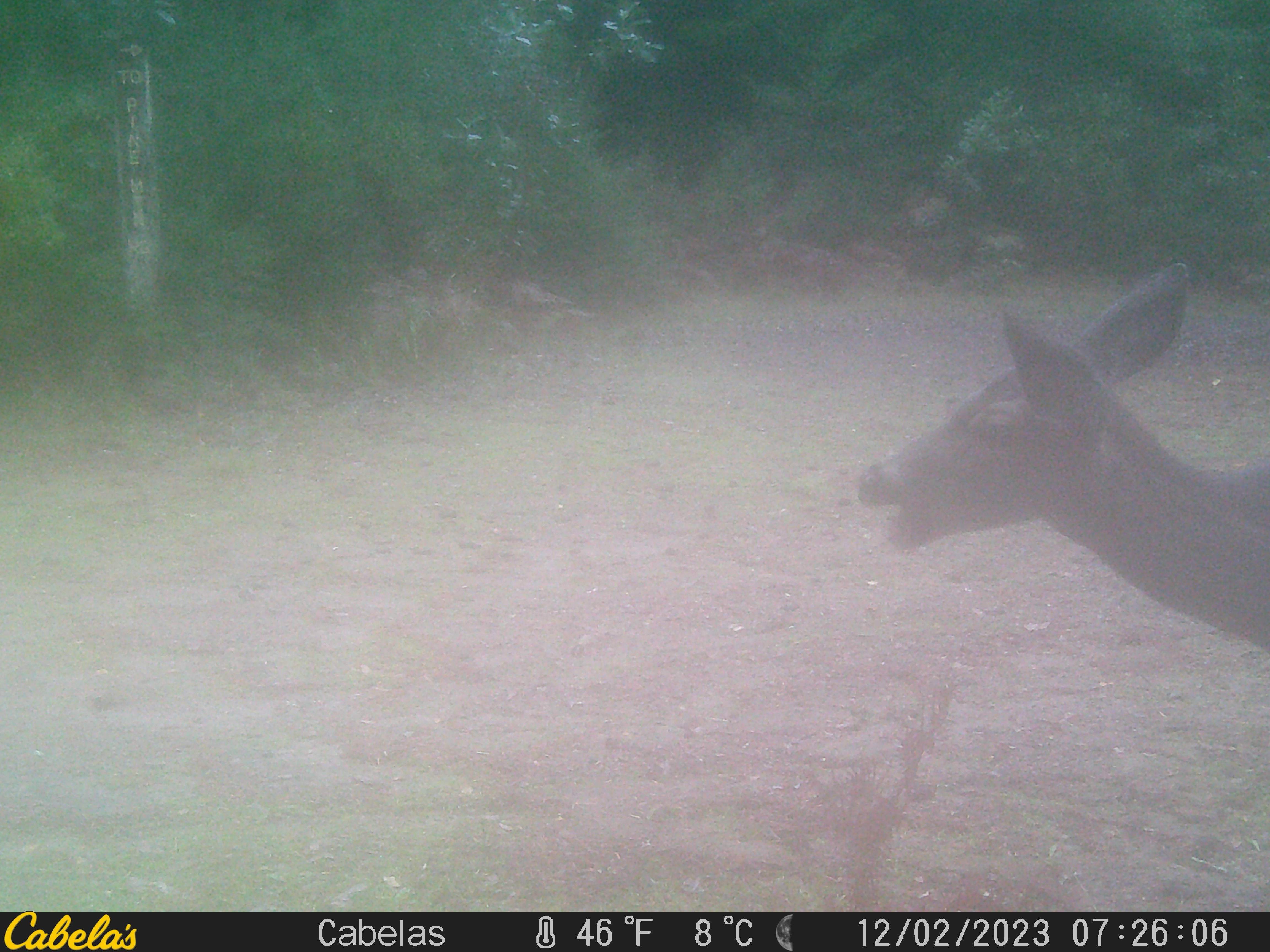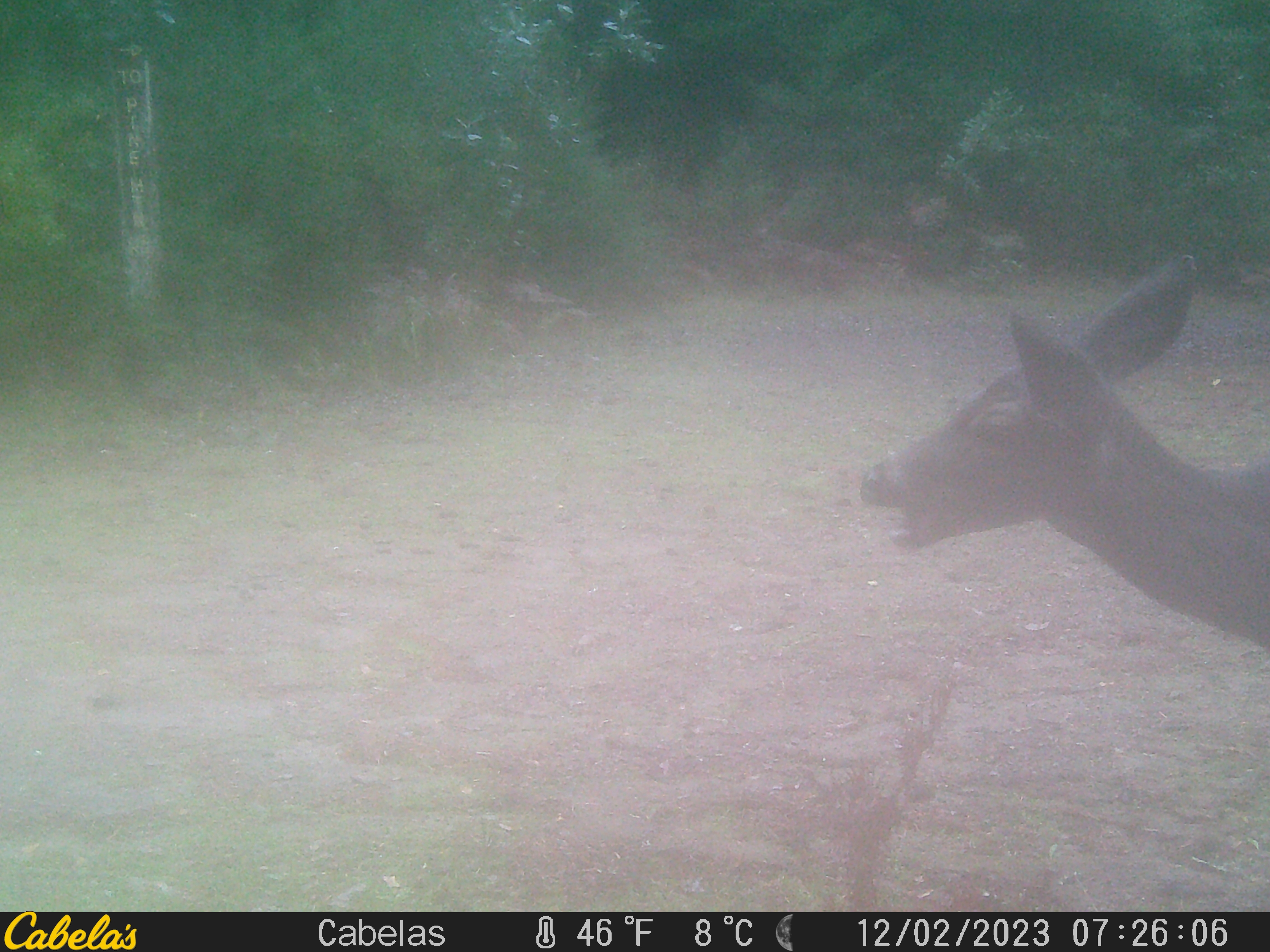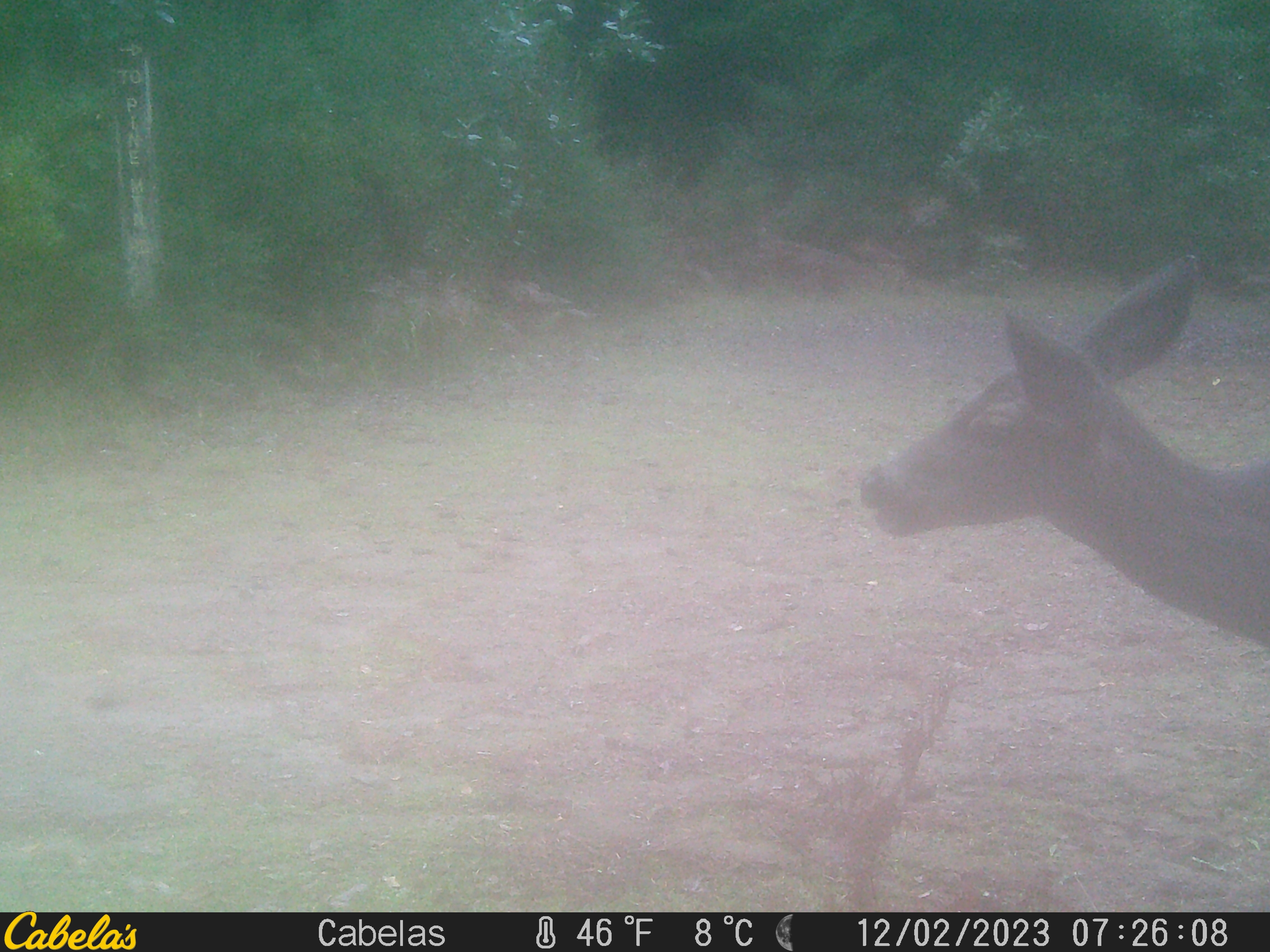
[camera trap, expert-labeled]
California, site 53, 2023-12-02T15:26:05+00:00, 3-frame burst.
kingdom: Animalia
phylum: Chordata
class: Mammalia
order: Artiodactyla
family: Cervidae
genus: Odocoileus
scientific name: Odocoileus hemionus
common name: mule deer